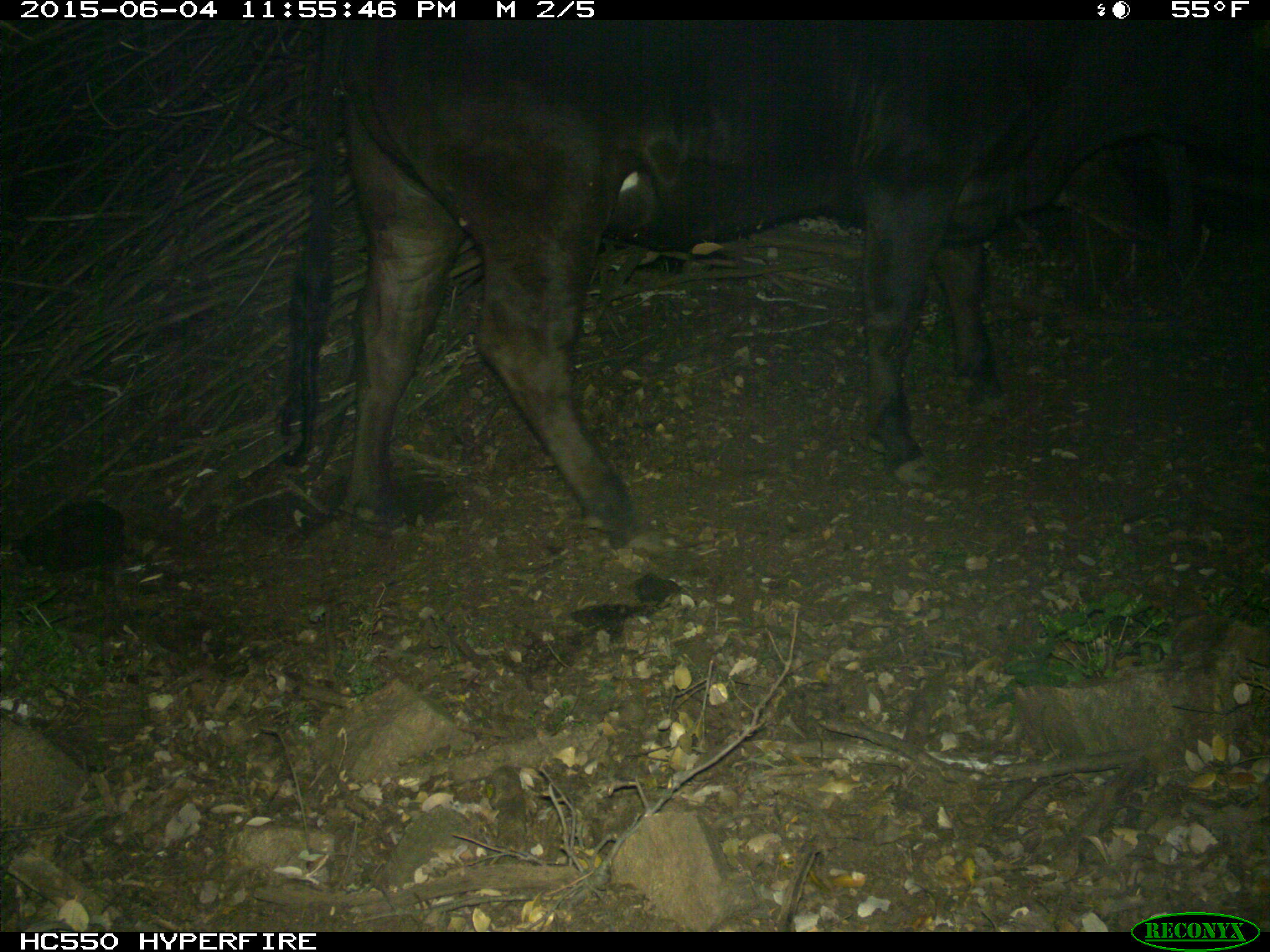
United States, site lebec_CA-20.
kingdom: Animalia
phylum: Chordata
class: Mammalia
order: Artiodactyla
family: Bovidae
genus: Bos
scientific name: Bos taurus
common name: domestic cow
Bos taurus (domestic cow).